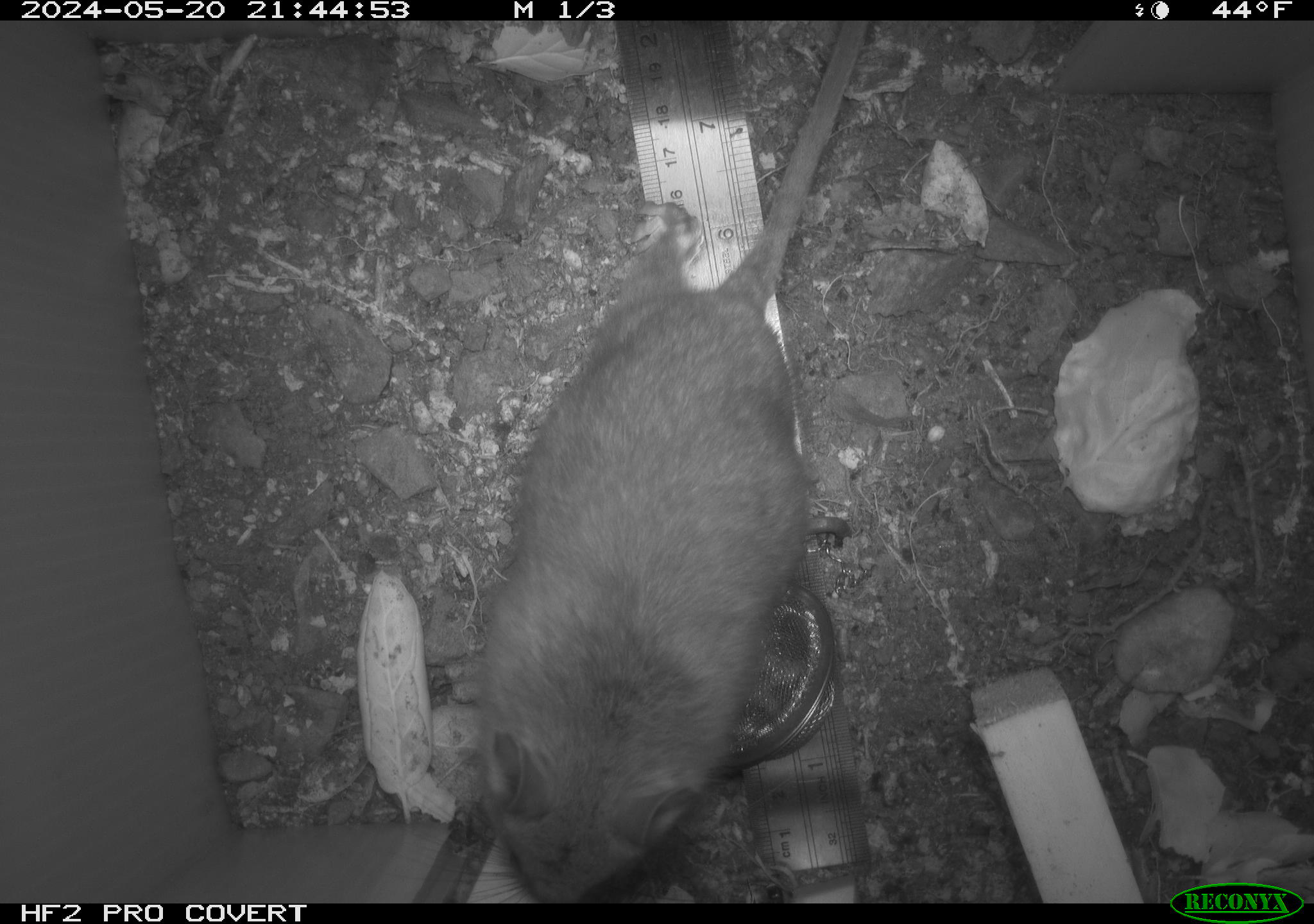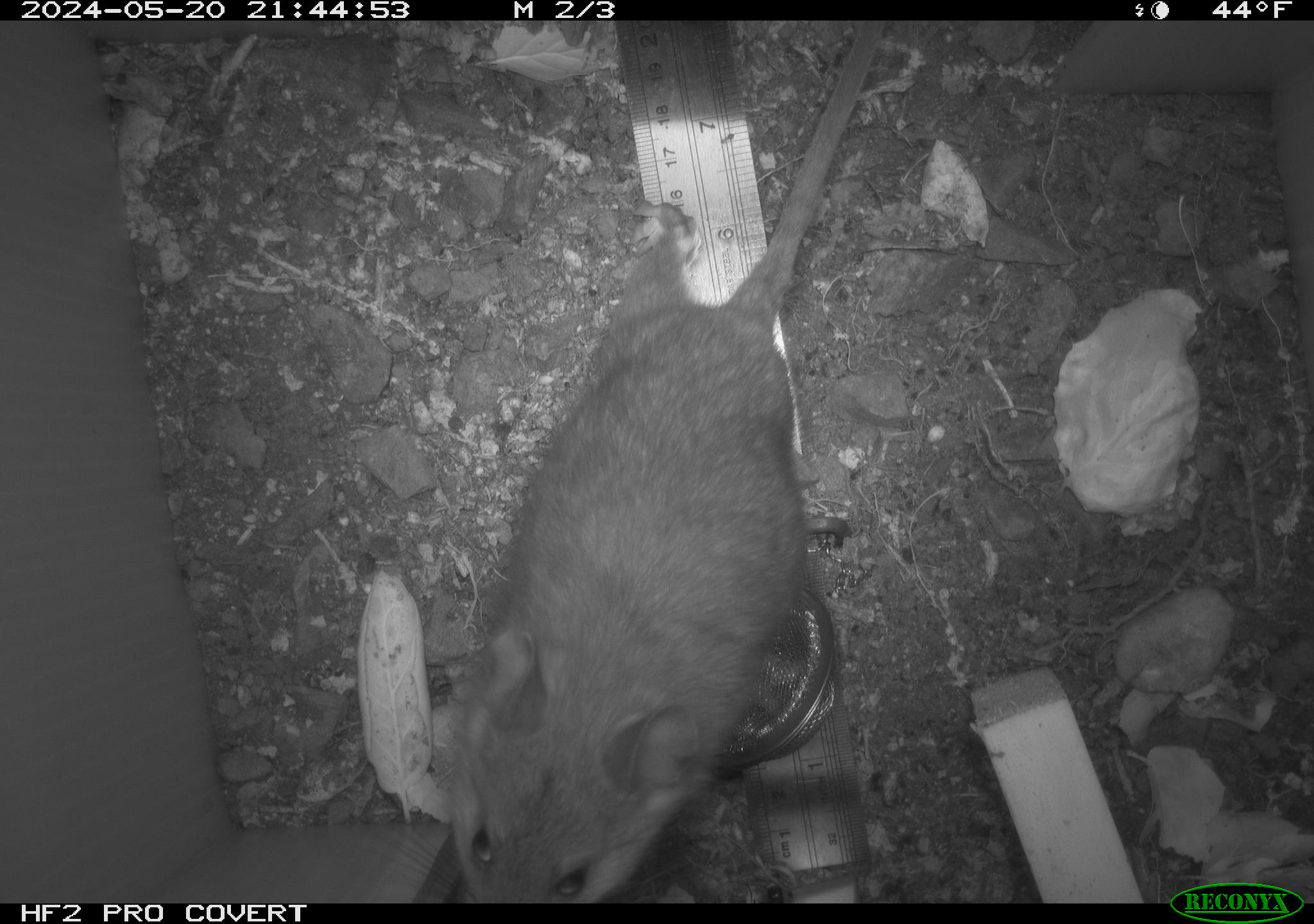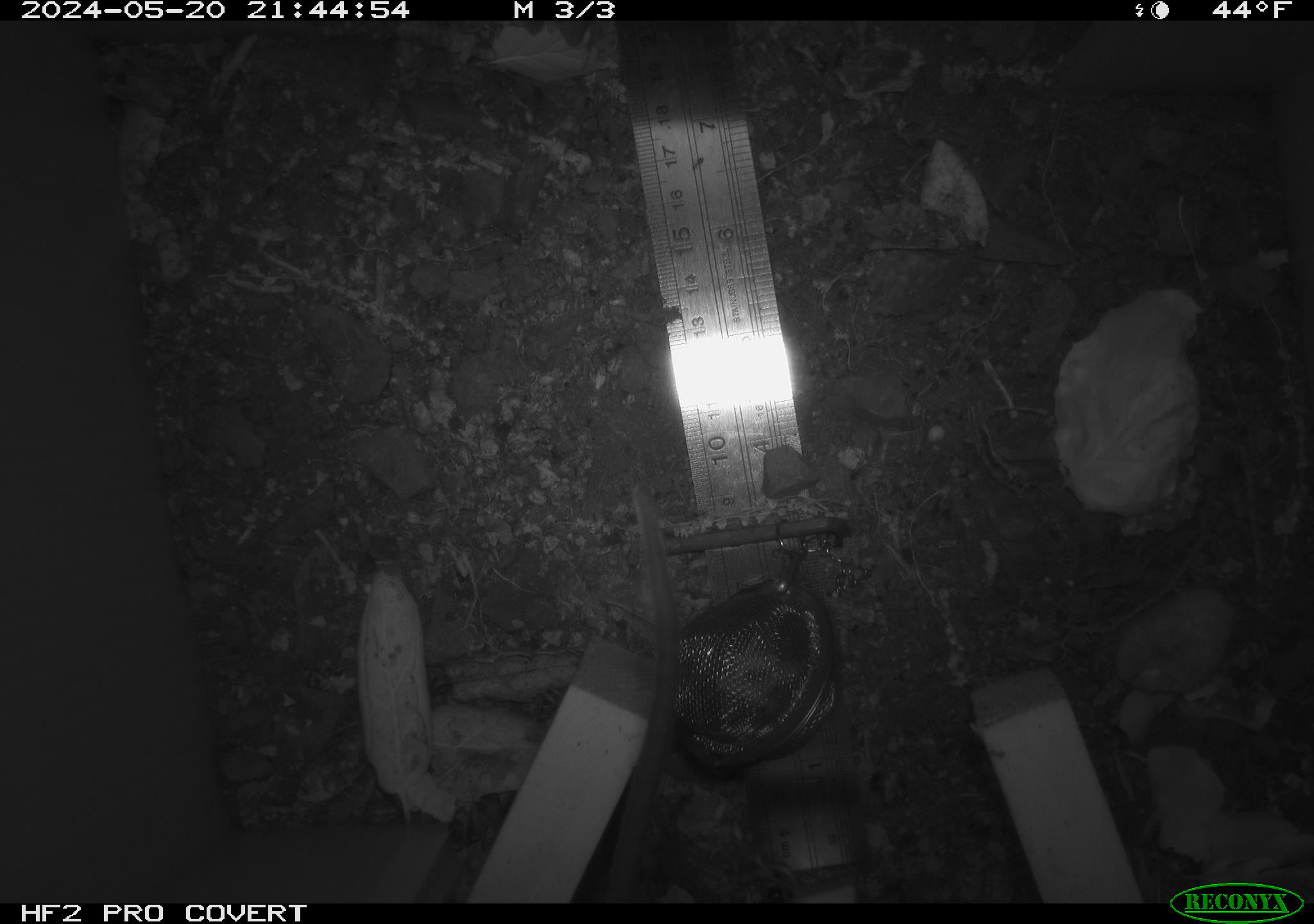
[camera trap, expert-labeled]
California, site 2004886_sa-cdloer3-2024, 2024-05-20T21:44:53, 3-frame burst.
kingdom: Animalia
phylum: Chordata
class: Mammalia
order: Rodentia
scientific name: Rodentia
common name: rodent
Rodent (Rodentia).